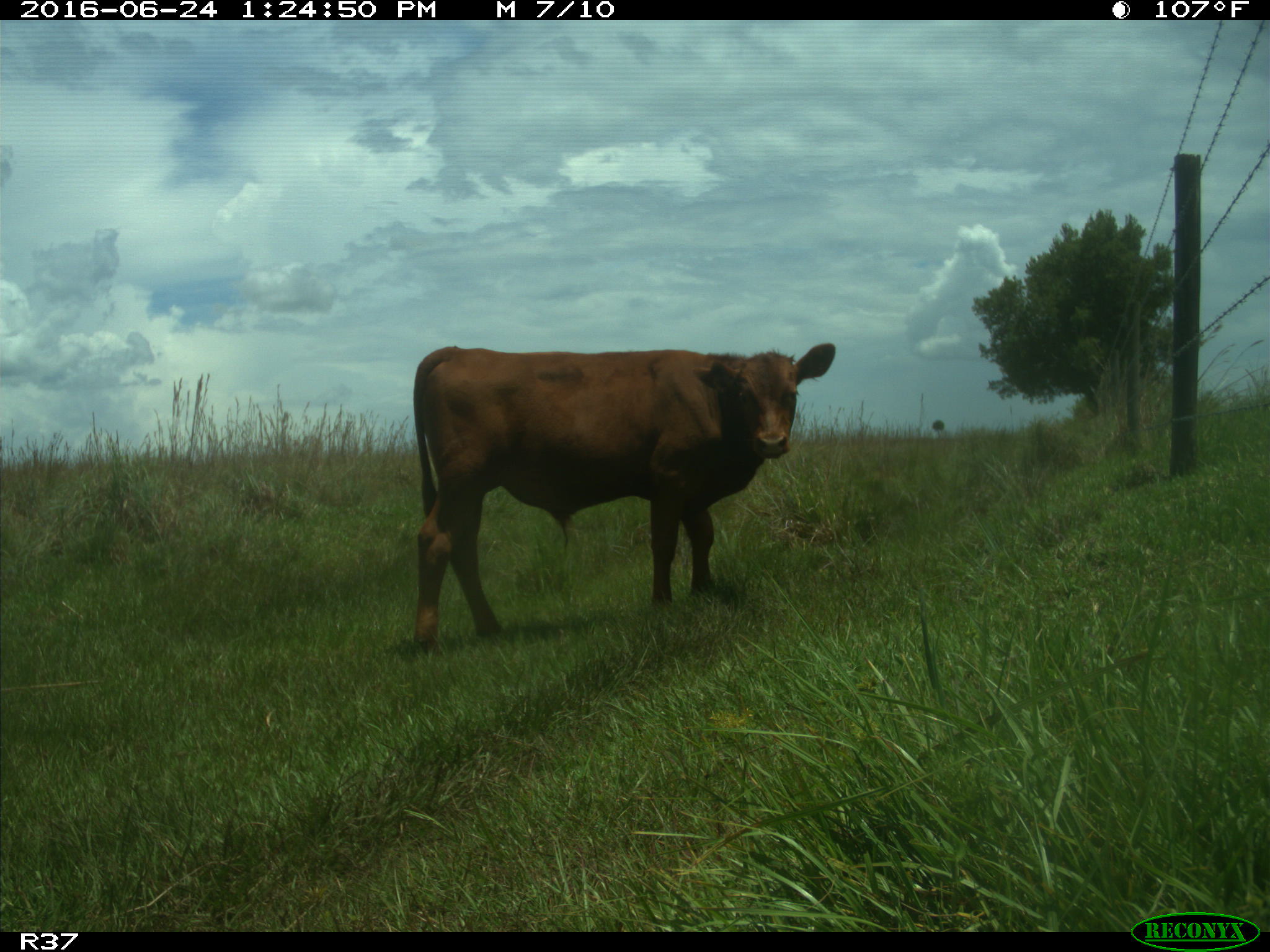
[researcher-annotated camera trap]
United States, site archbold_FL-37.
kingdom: Animalia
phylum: Chordata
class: Mammalia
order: Artiodactyla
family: Bovidae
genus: Bos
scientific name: Bos taurus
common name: domestic cow